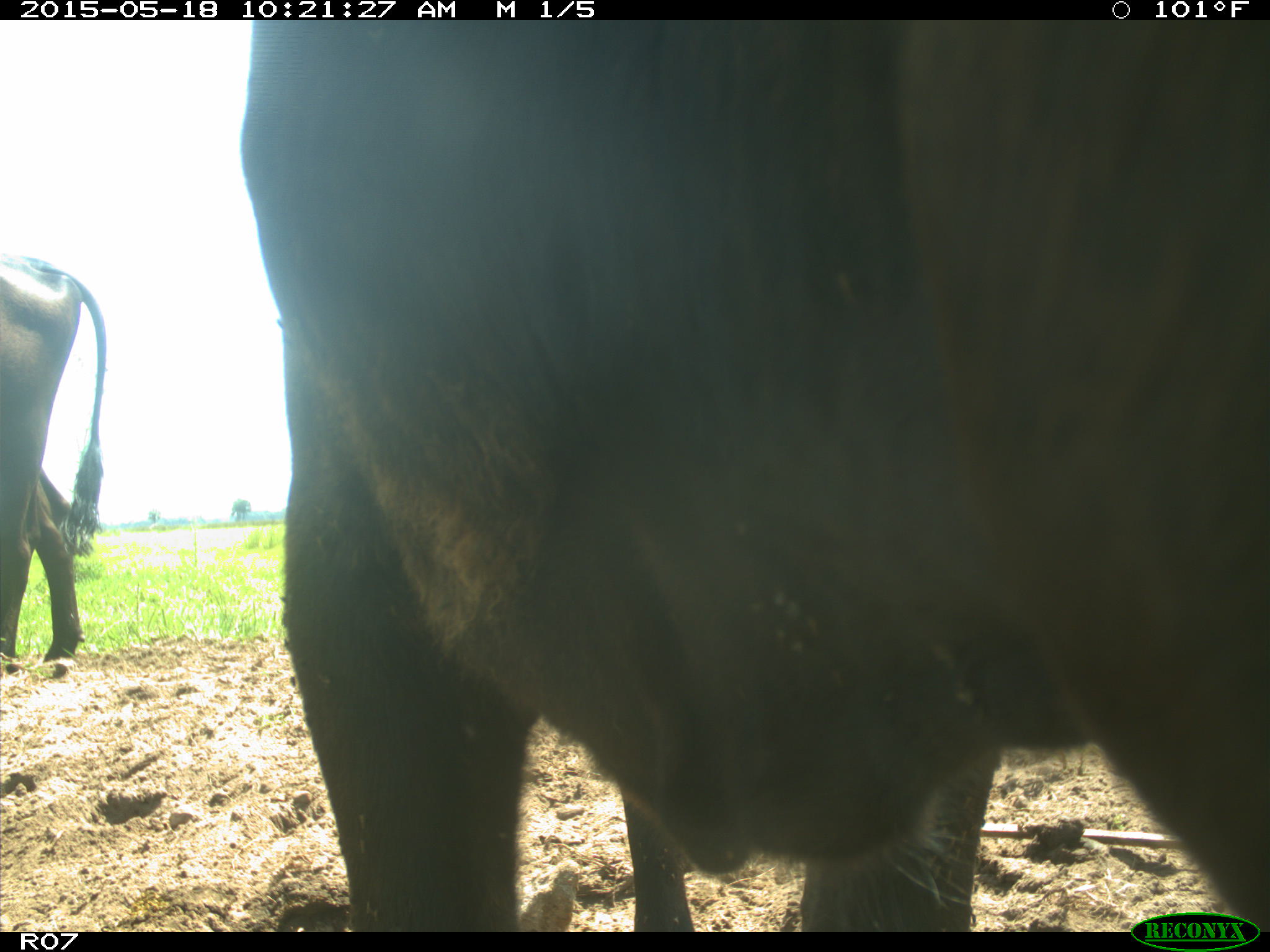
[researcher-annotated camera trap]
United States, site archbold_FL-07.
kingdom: Animalia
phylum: Chordata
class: Mammalia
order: Artiodactyla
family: Bovidae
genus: Bos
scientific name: Bos taurus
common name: domestic cow